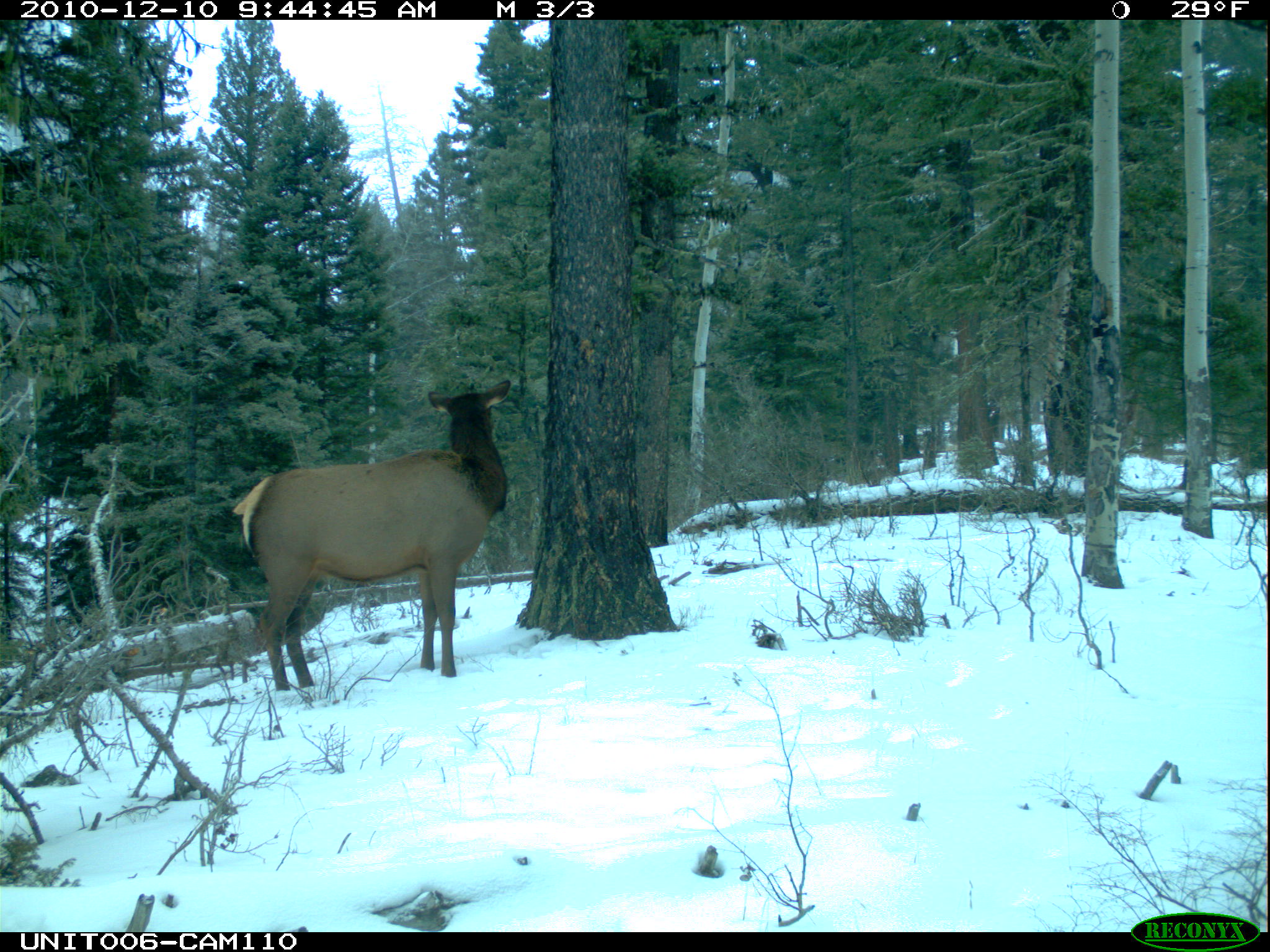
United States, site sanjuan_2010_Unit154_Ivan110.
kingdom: Animalia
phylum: Chordata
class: Mammalia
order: Artiodactyla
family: Cervidae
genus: Cervus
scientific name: Cervus elaphus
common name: red deer